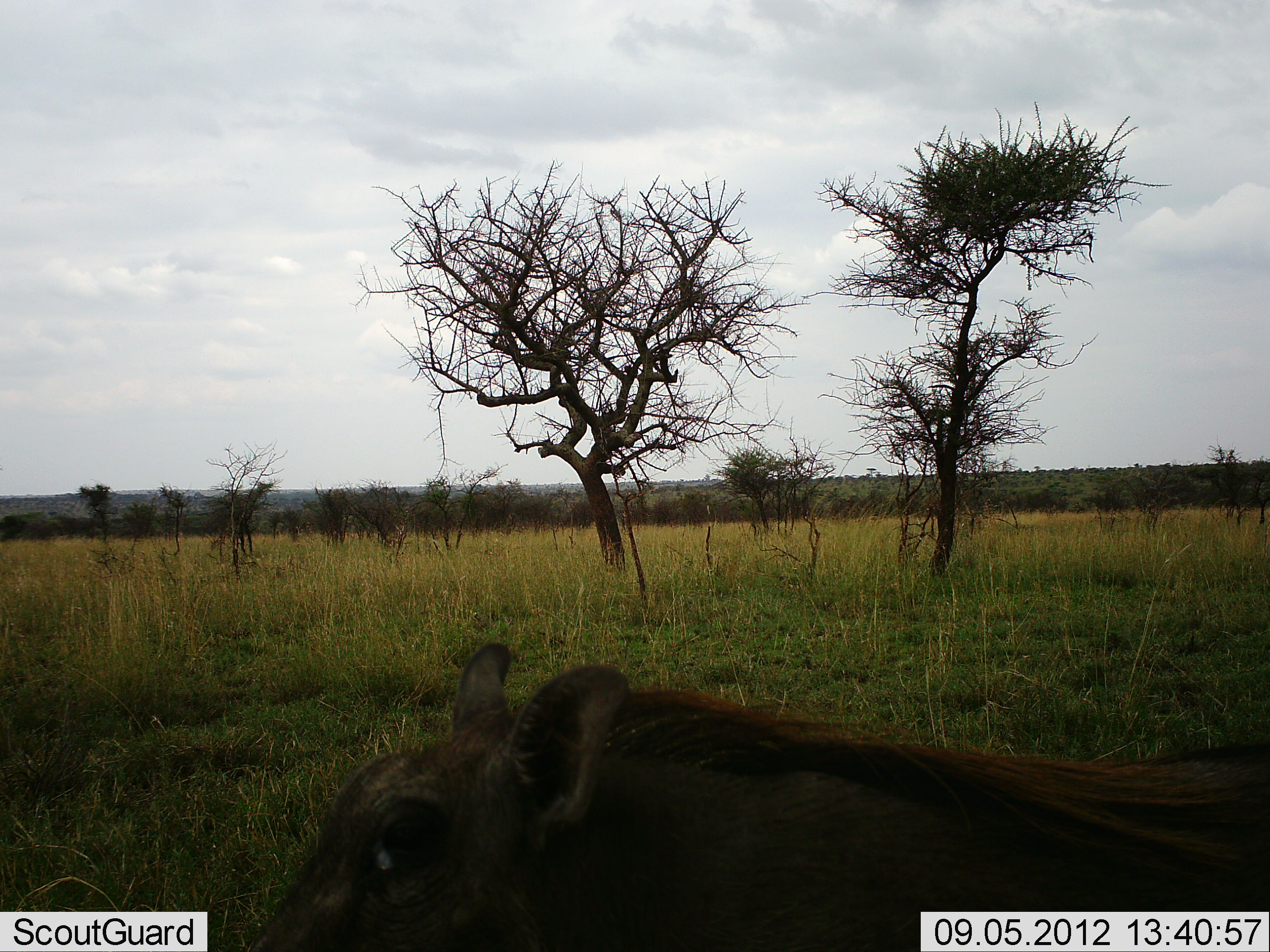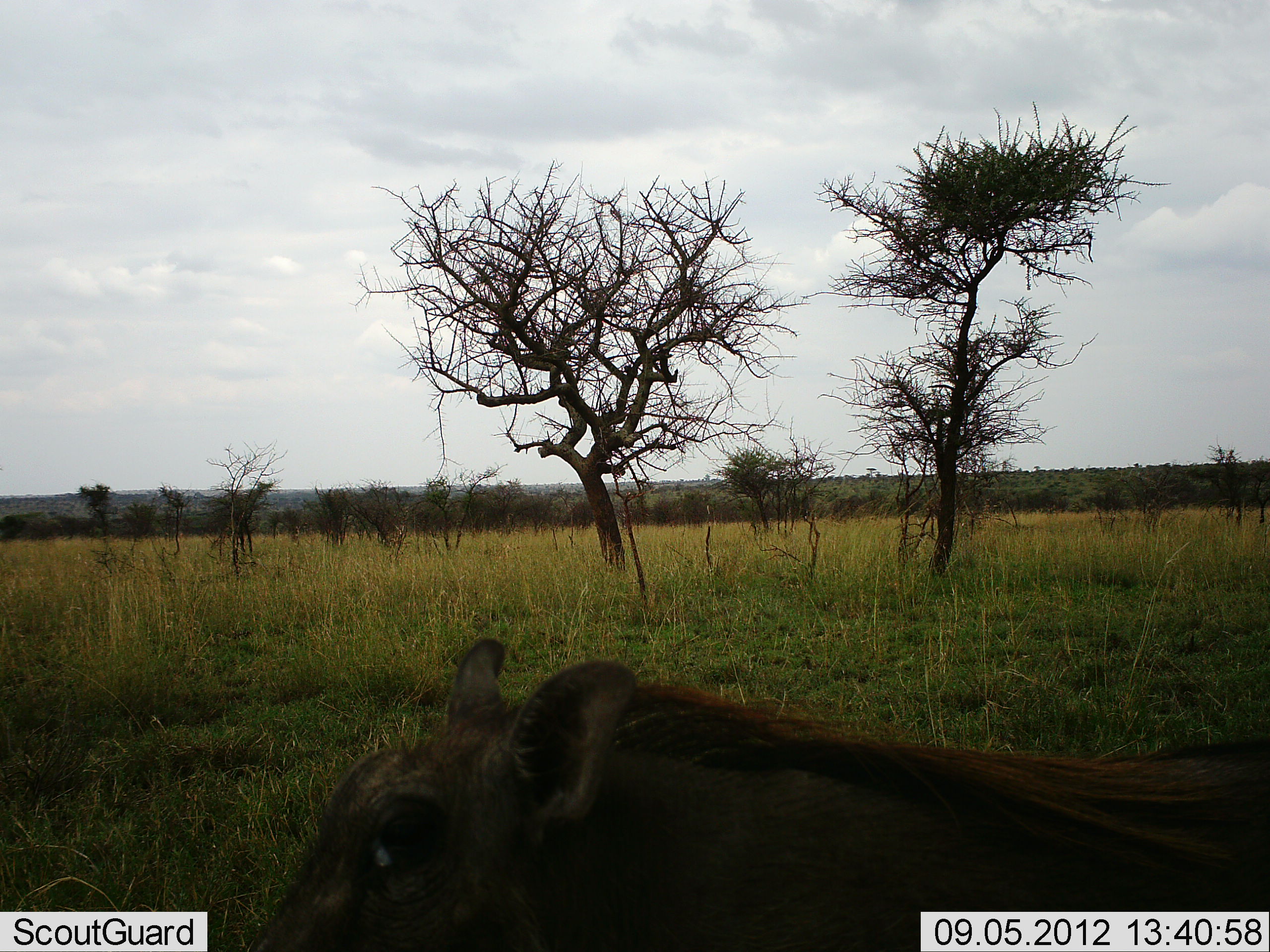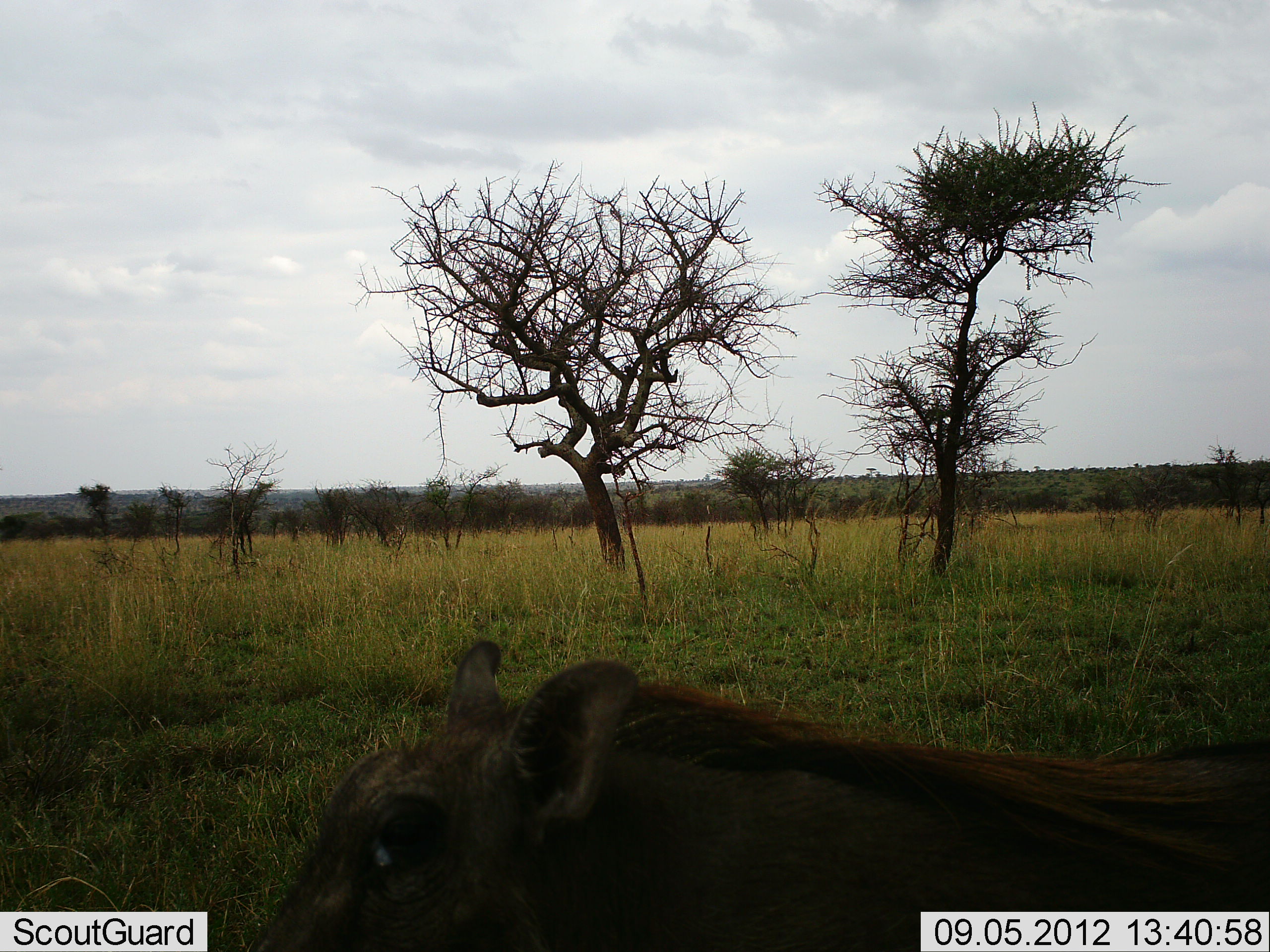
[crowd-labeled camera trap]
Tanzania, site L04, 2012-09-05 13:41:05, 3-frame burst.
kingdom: Animalia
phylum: Chordata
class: Mammalia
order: Artiodactyla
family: Suidae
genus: Phacochoerus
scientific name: Phacochoerus africanus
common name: warthog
Warthog (Phacochoerus africanus), count 1. Behavior (volunteer vote fractions): standing 60%, resting 40%, moving 0%, interacting 0%. Young present (vote fraction): 0%. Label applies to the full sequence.